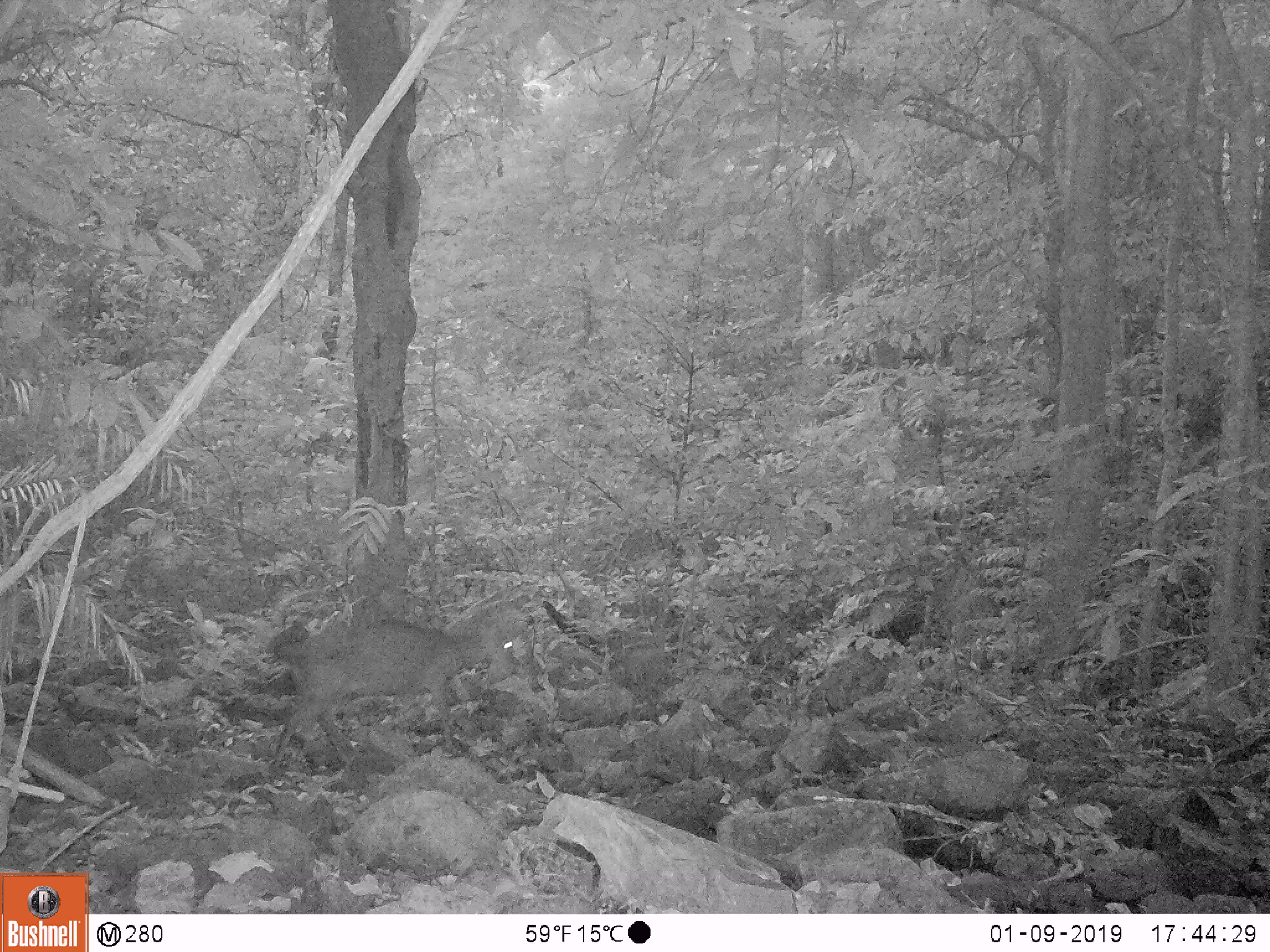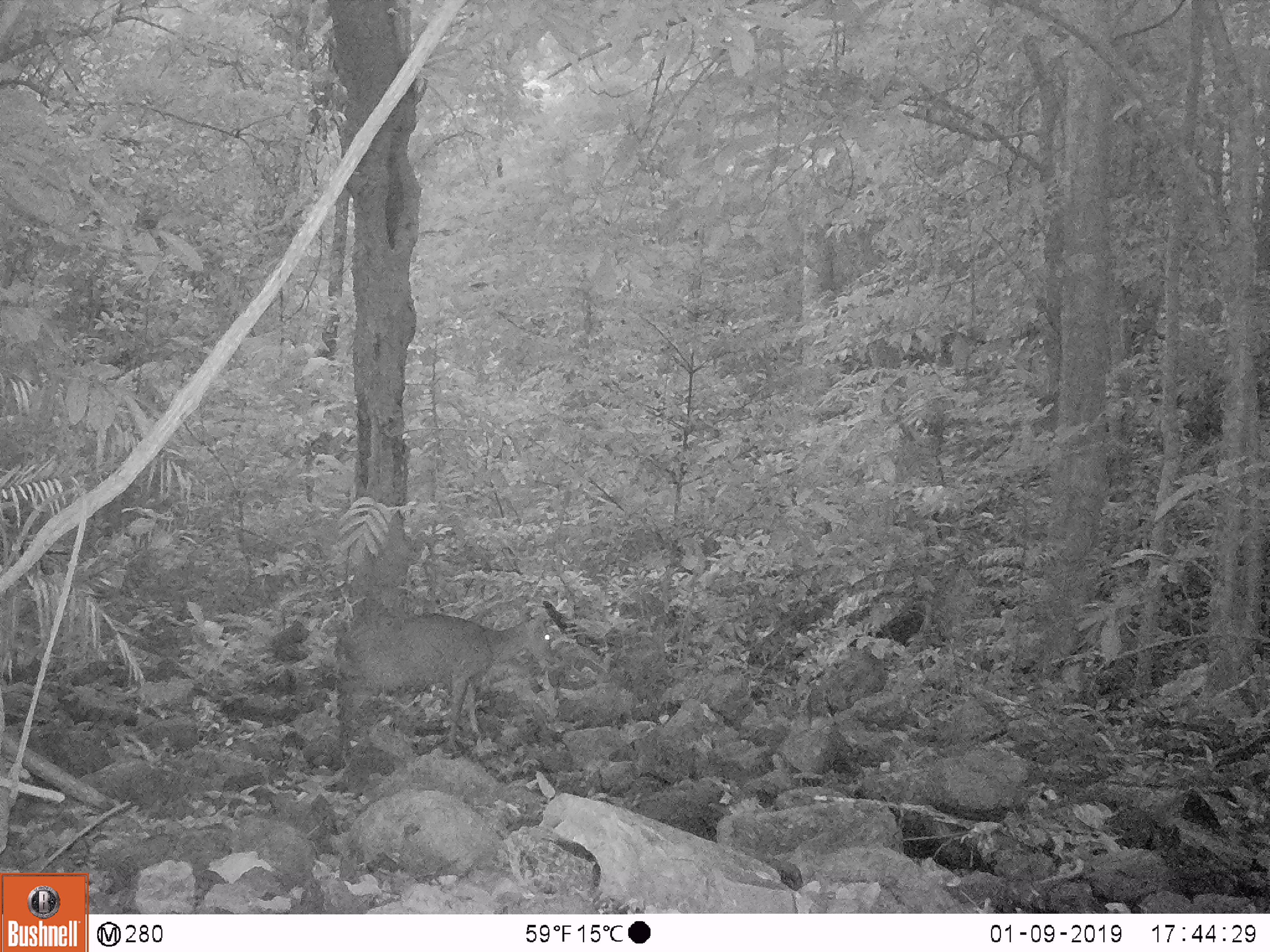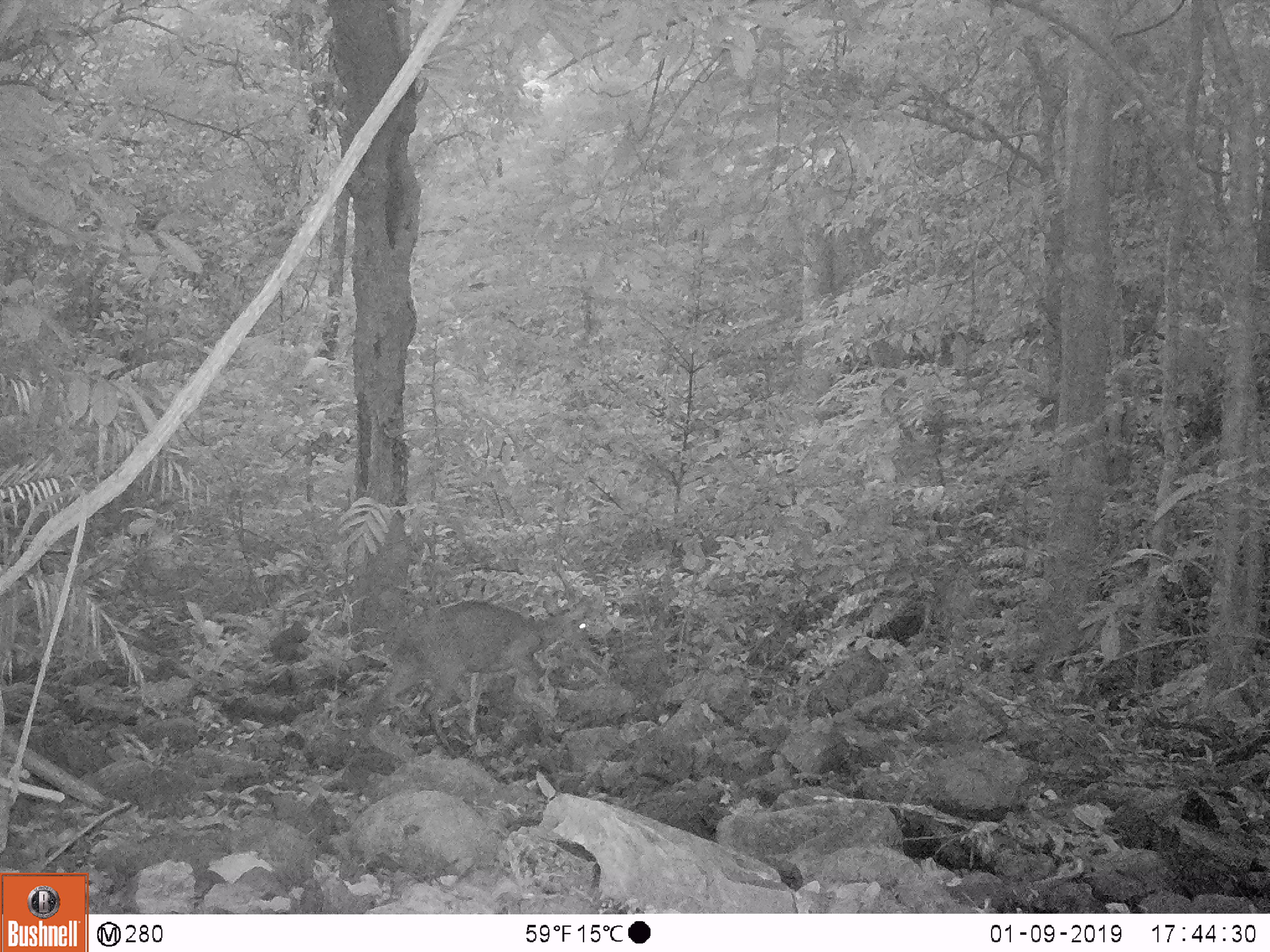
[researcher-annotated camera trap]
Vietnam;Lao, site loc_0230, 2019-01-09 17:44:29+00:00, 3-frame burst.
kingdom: Animalia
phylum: Chordata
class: Mammalia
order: Artiodactyla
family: Cervidae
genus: Muntiacus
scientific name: Muntiacus vuquangensis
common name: large-antlered muntjac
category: large antlered muntjac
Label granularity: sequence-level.